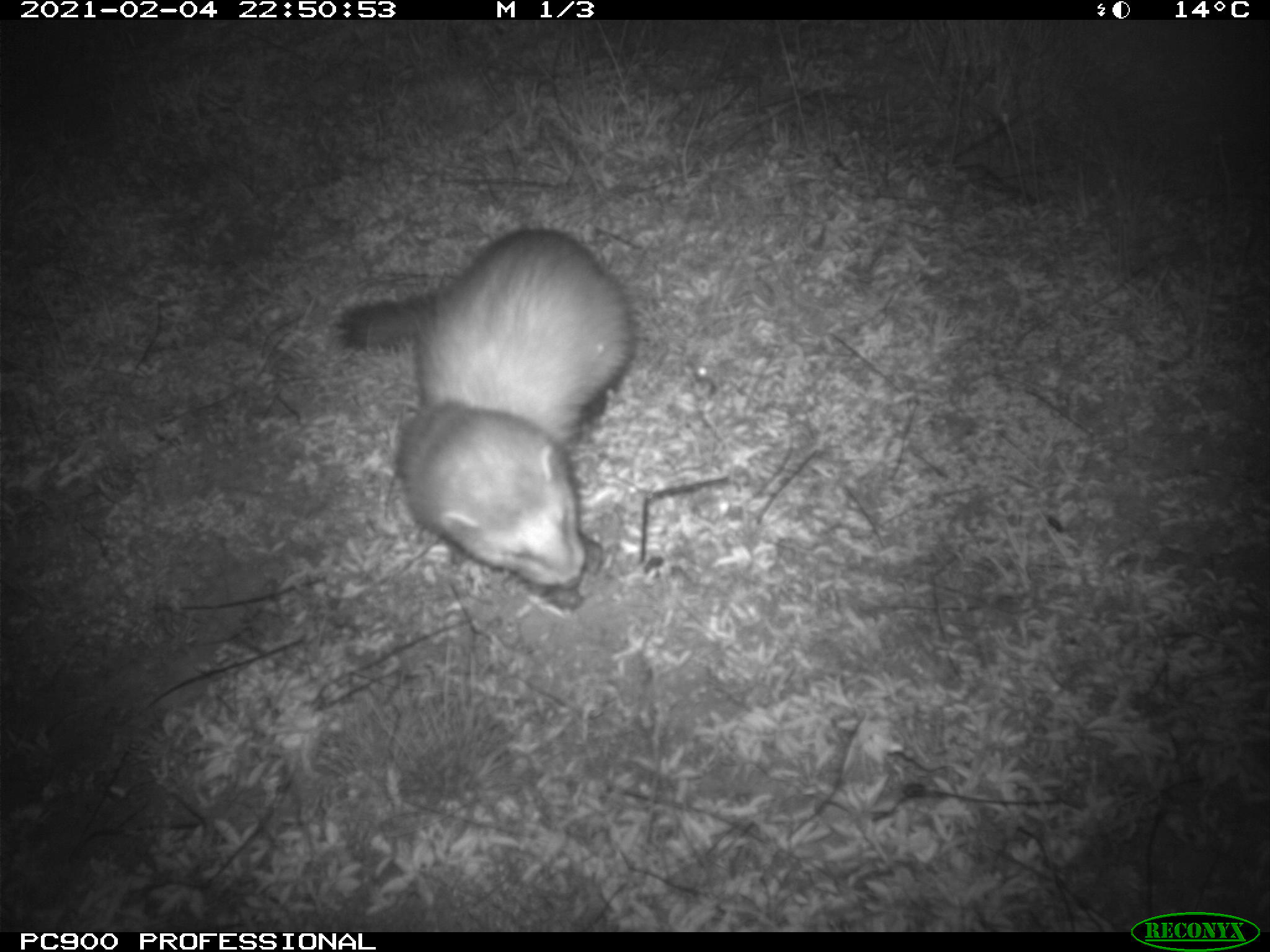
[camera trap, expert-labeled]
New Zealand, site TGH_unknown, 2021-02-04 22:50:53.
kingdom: Animalia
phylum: Chordata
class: Mammalia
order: Carnivora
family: Mustelidae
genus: Mustela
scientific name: Mustela furo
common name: ferret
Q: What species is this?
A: Ferret (Mustela furo).